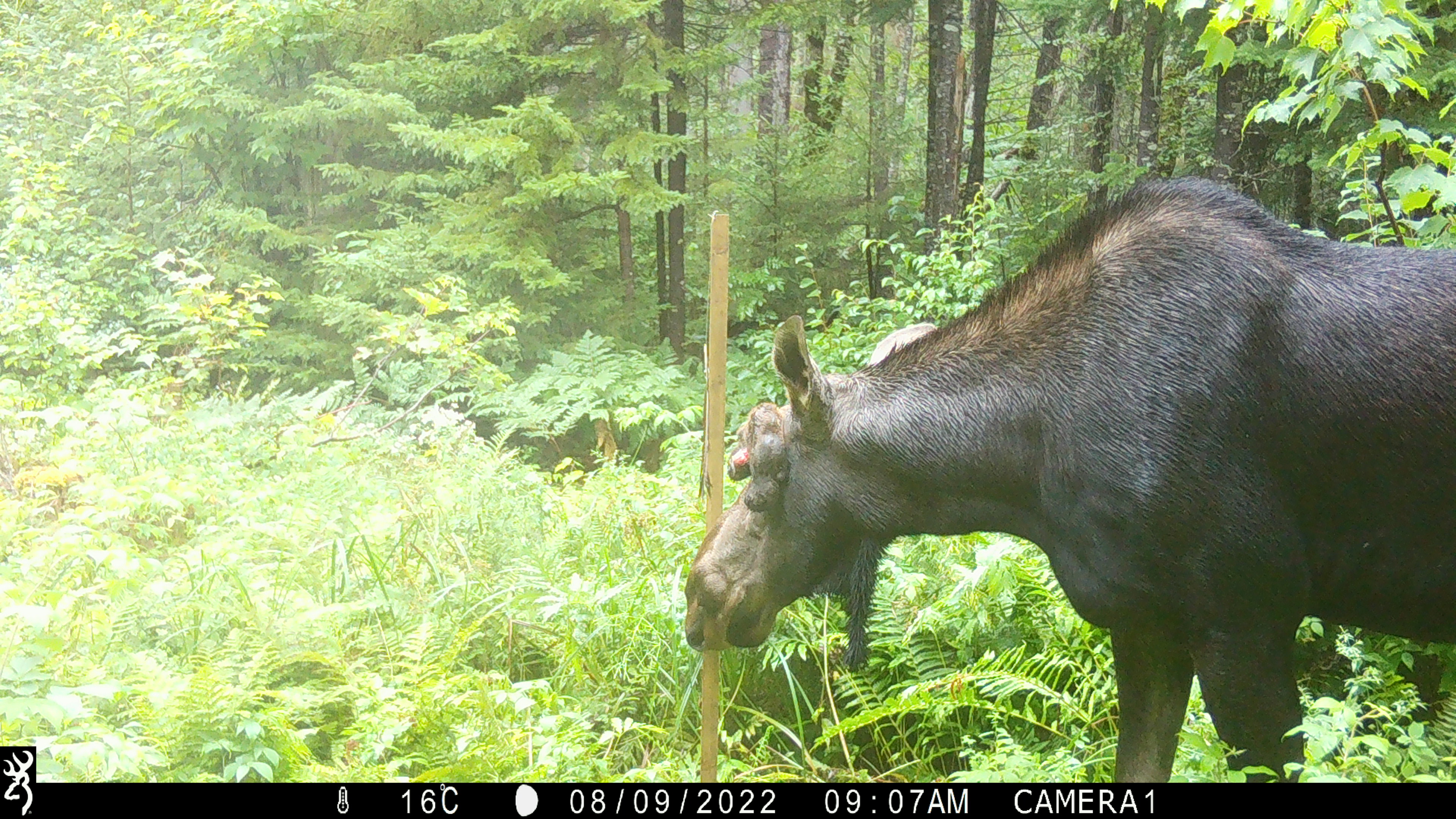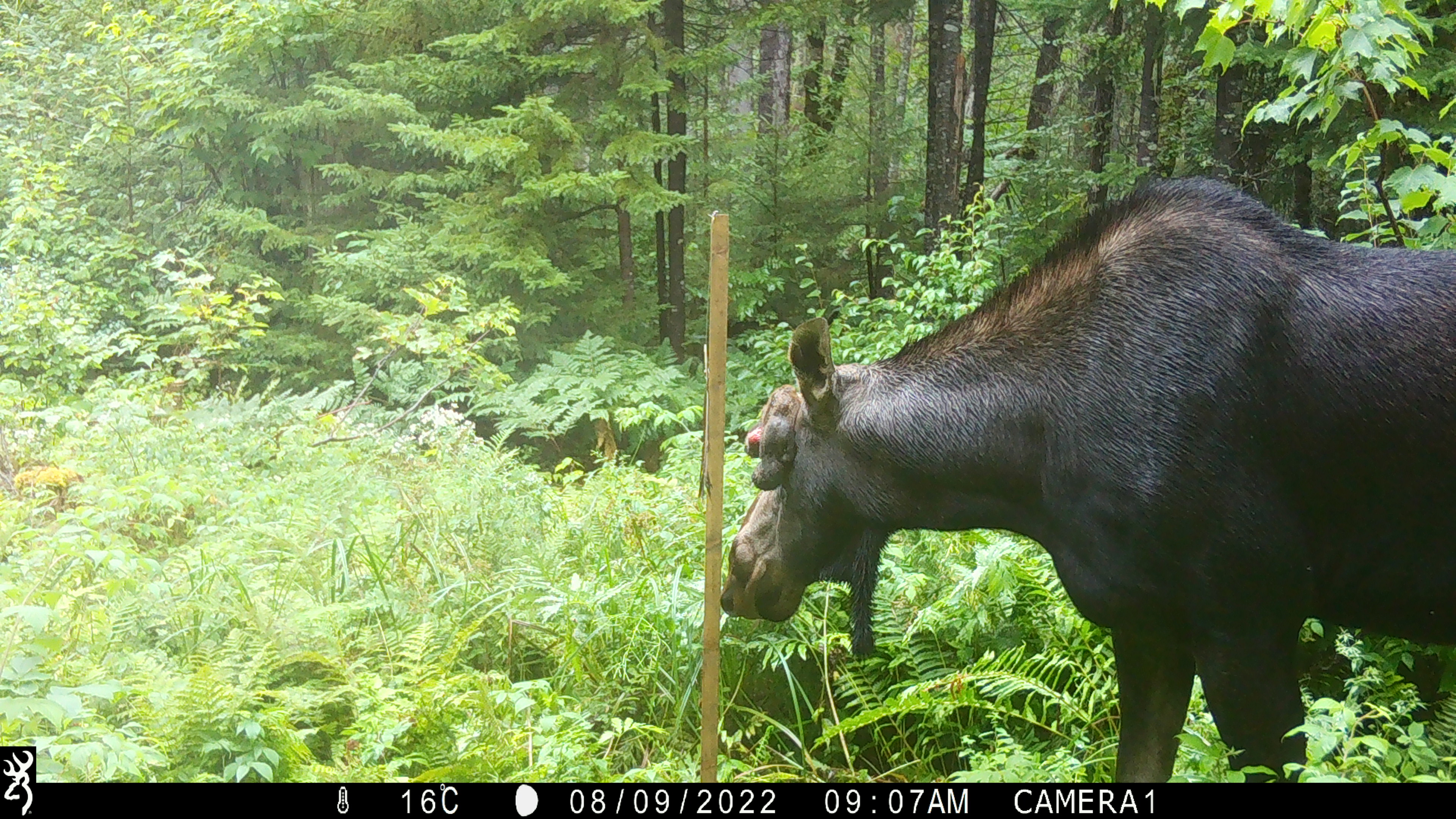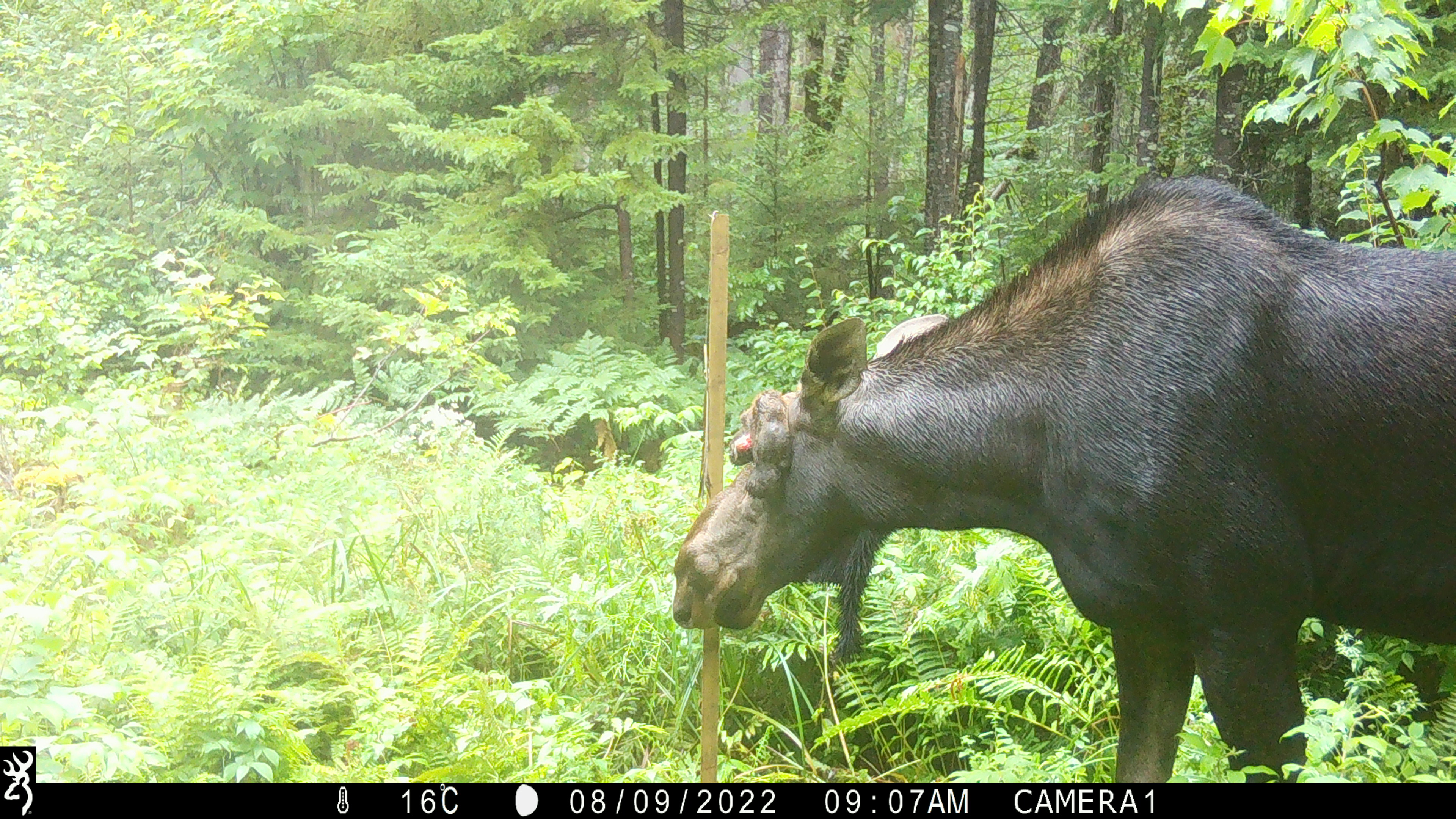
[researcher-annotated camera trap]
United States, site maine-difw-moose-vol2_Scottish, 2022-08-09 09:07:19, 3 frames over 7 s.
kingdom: Animalia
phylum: Chordata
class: Mammalia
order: Artiodactyla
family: Cervidae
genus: Alces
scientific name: Alces alces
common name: moose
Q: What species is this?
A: Moose (Alces alces).